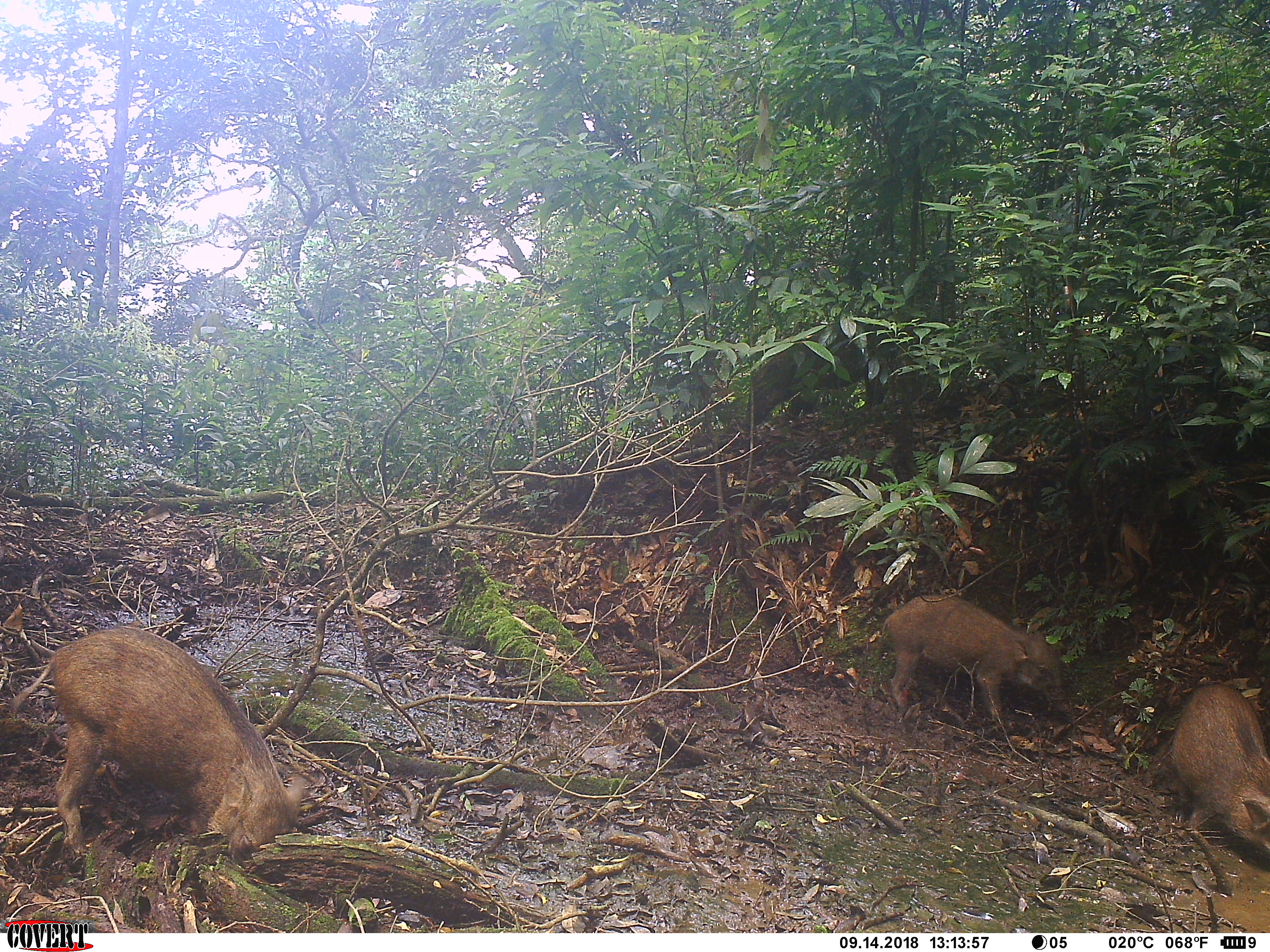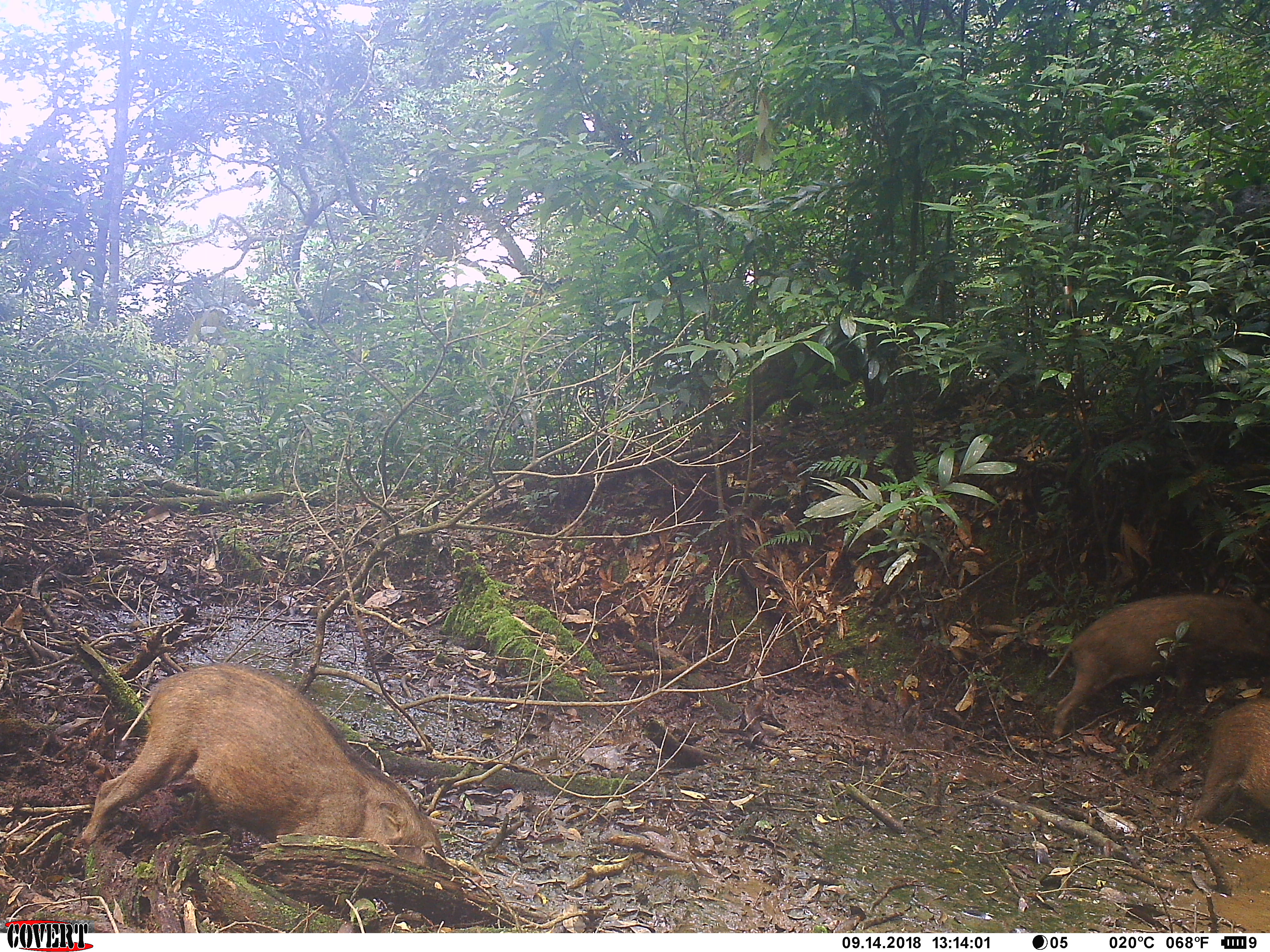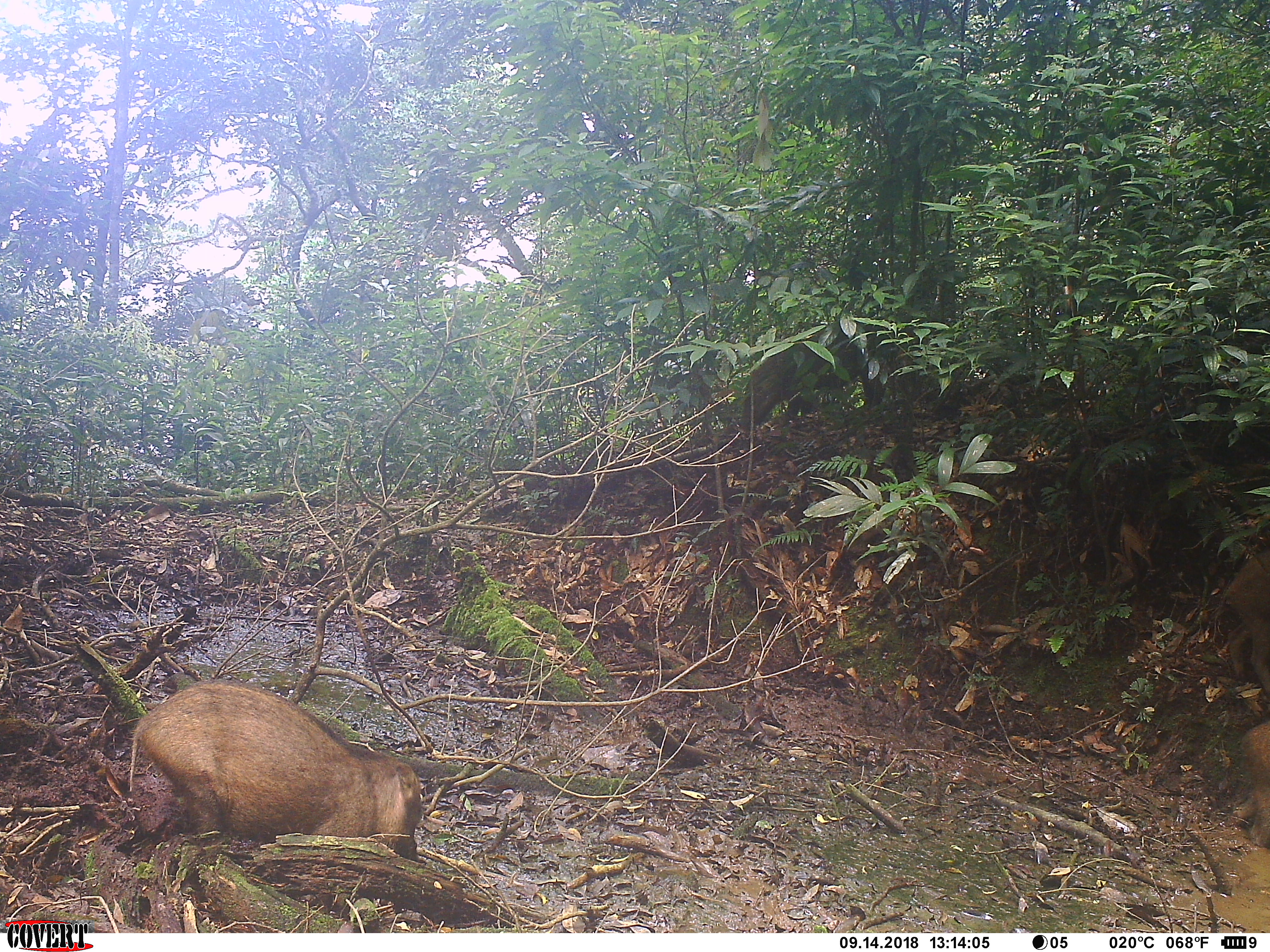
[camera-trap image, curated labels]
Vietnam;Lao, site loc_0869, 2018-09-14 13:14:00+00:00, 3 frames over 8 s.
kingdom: Animalia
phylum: Chordata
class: Mammalia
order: Artiodactyla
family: Suidae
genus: Sus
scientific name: Sus scrofa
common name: eurasian wild pig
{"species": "eurasian wild pig (Sus scrofa)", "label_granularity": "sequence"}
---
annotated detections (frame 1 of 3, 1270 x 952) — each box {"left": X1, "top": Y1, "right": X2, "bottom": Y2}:
eurasian wild pig: {"left": 10, "top": 625, "right": 306, "bottom": 874}; {"left": 879, "top": 593, "right": 1061, "bottom": 734}; {"left": 1170, "top": 682, "right": 1270, "bottom": 866}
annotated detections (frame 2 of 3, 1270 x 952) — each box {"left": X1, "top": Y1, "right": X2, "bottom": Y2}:
eurasian wild pig: {"left": 73, "top": 663, "right": 443, "bottom": 875}; {"left": 1046, "top": 592, "right": 1270, "bottom": 740}; {"left": 1192, "top": 697, "right": 1270, "bottom": 835}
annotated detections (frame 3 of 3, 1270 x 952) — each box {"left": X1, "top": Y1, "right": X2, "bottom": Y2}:
eurasian wild pig: {"left": 128, "top": 679, "right": 422, "bottom": 874}; {"left": 1210, "top": 547, "right": 1270, "bottom": 693}; {"left": 1239, "top": 717, "right": 1270, "bottom": 847}